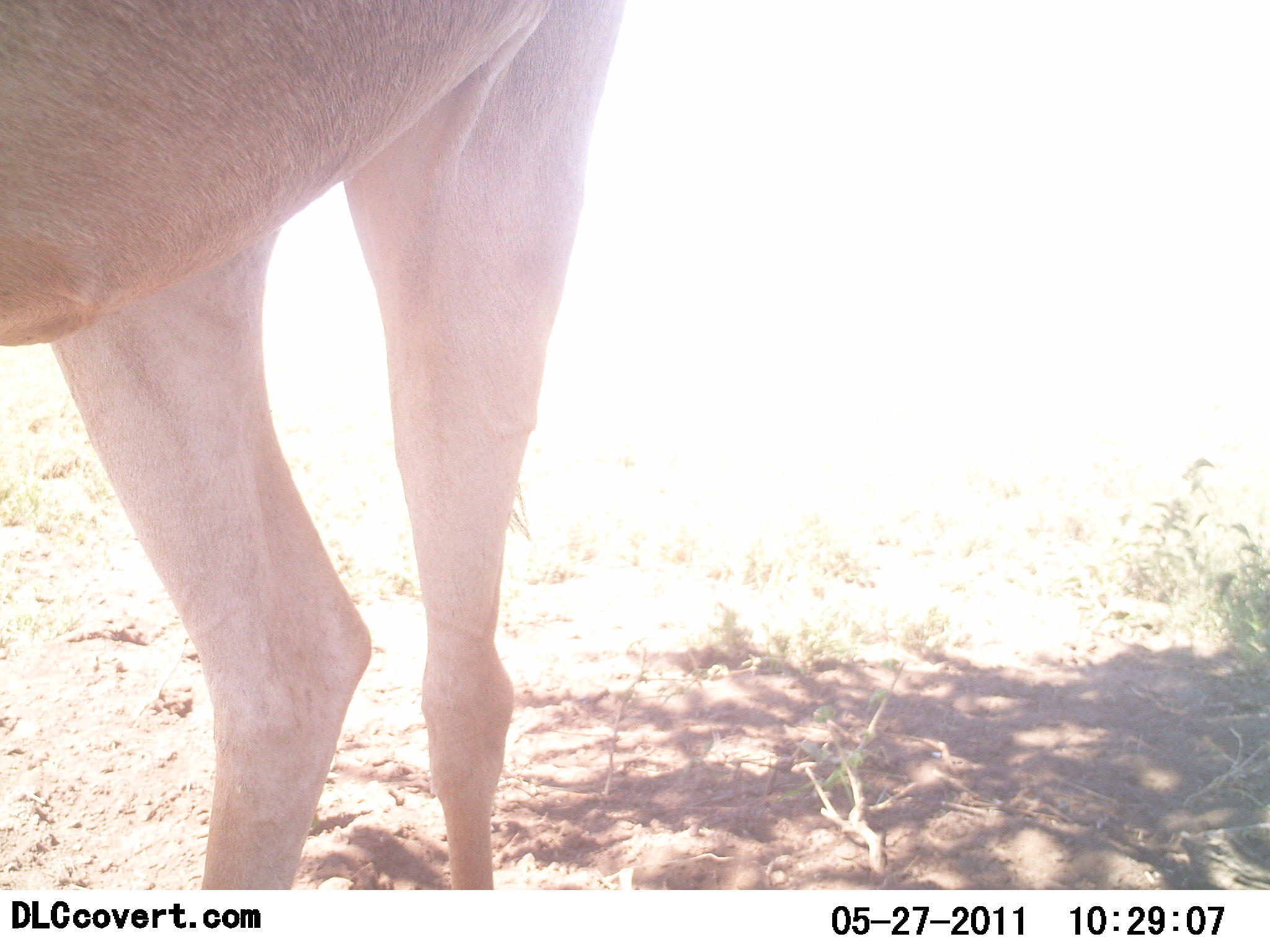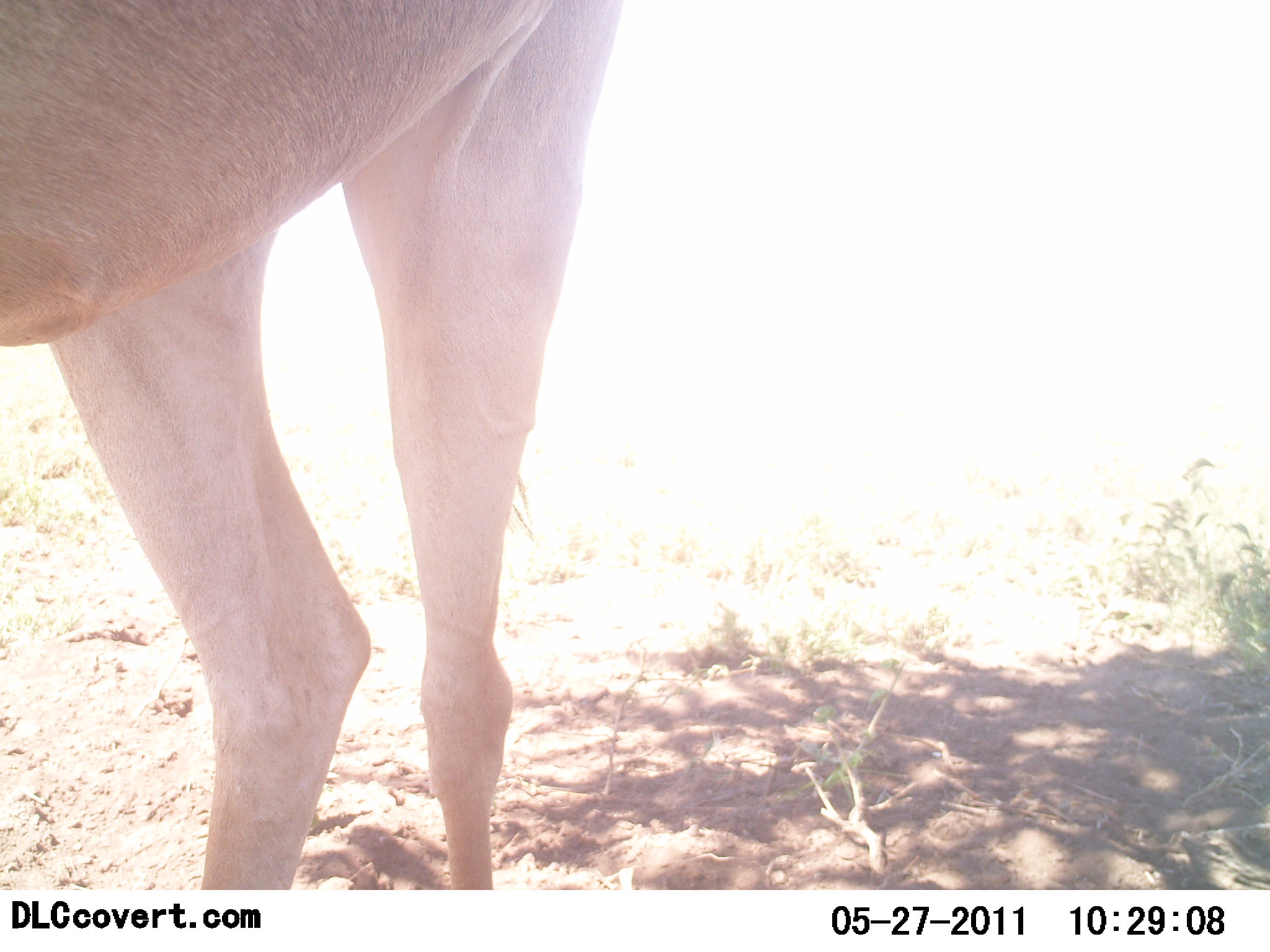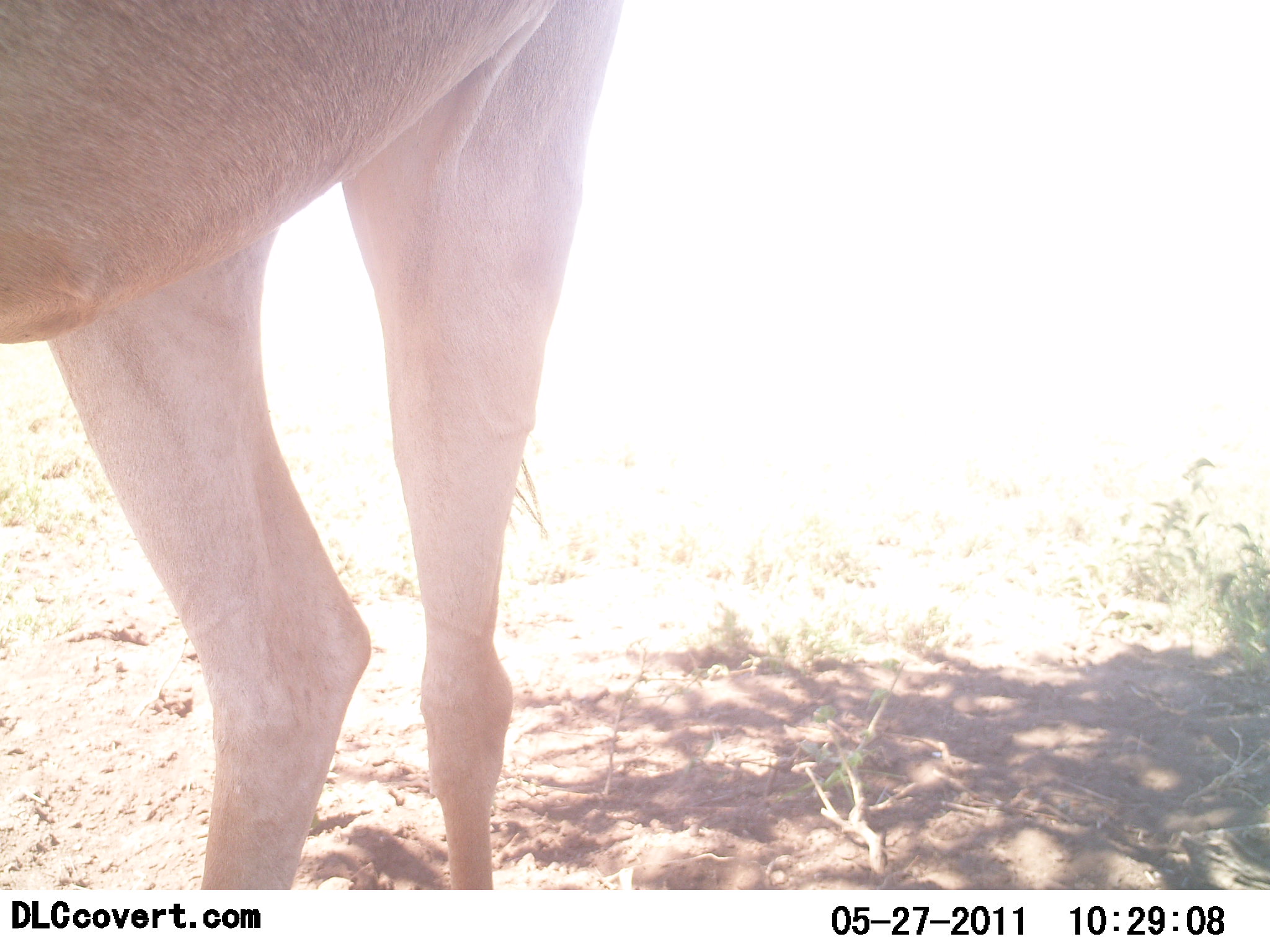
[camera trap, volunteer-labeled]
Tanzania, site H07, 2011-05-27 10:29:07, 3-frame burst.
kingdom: Animalia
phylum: Chordata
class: Mammalia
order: Artiodactyla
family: Bovidae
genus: Alcelaphus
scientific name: Alcelaphus buselaphus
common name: hartebeest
Hartebeest (Alcelaphus buselaphus), count 1. Behavior (volunteer vote fractions): standing 100%, resting 0%, moving 0%, interacting 0%. Young present (vote fraction): 0%. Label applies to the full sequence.